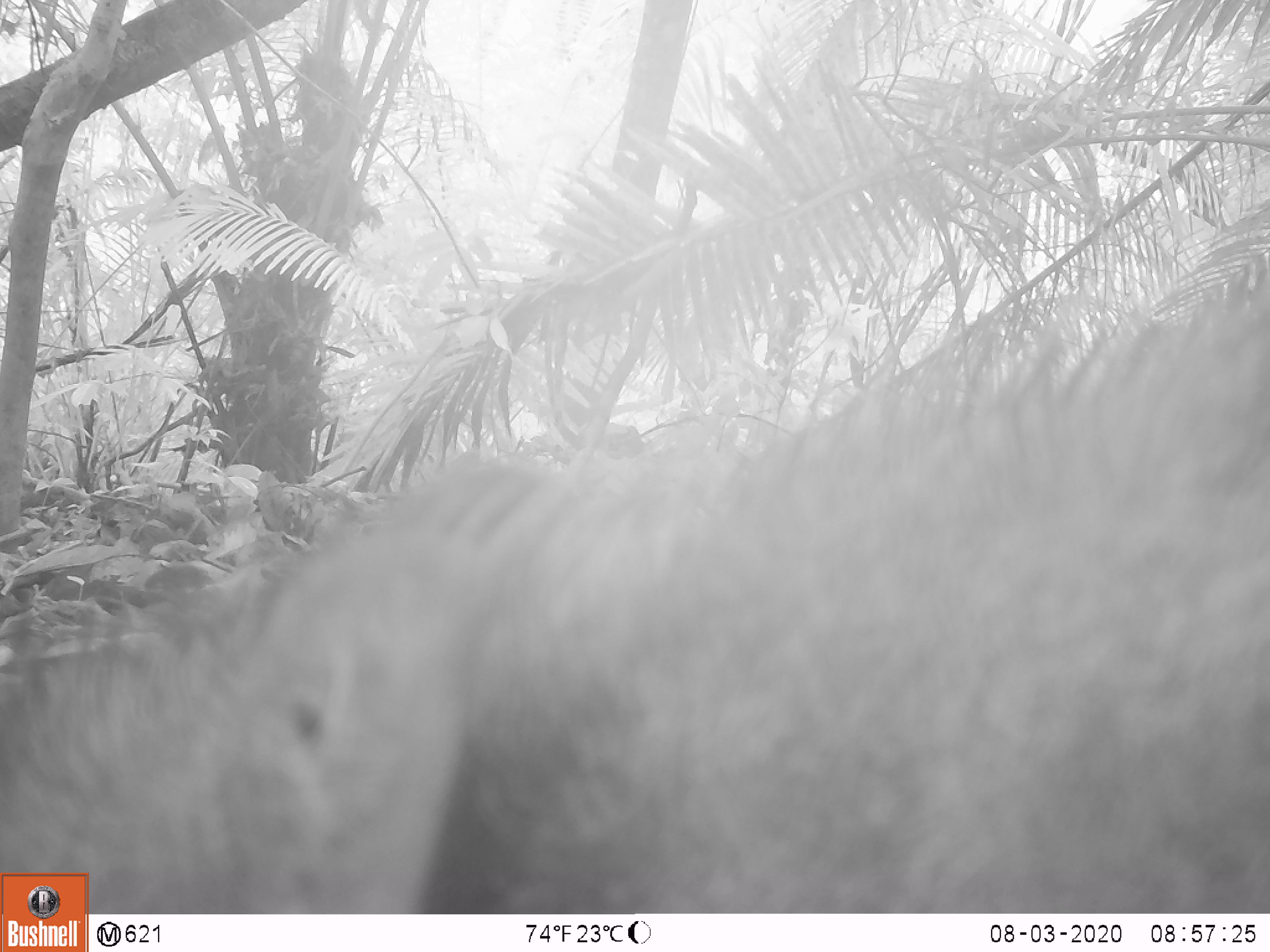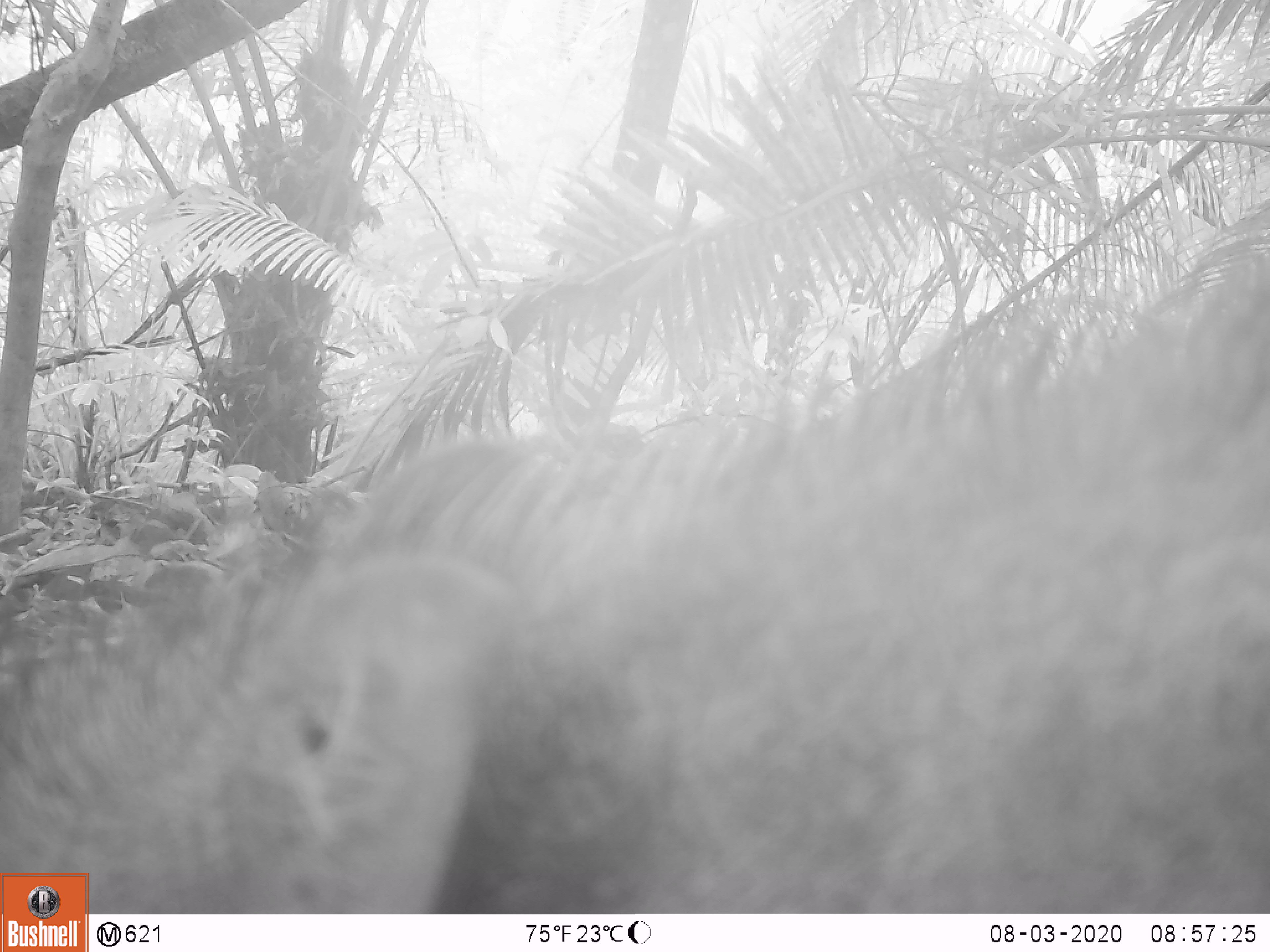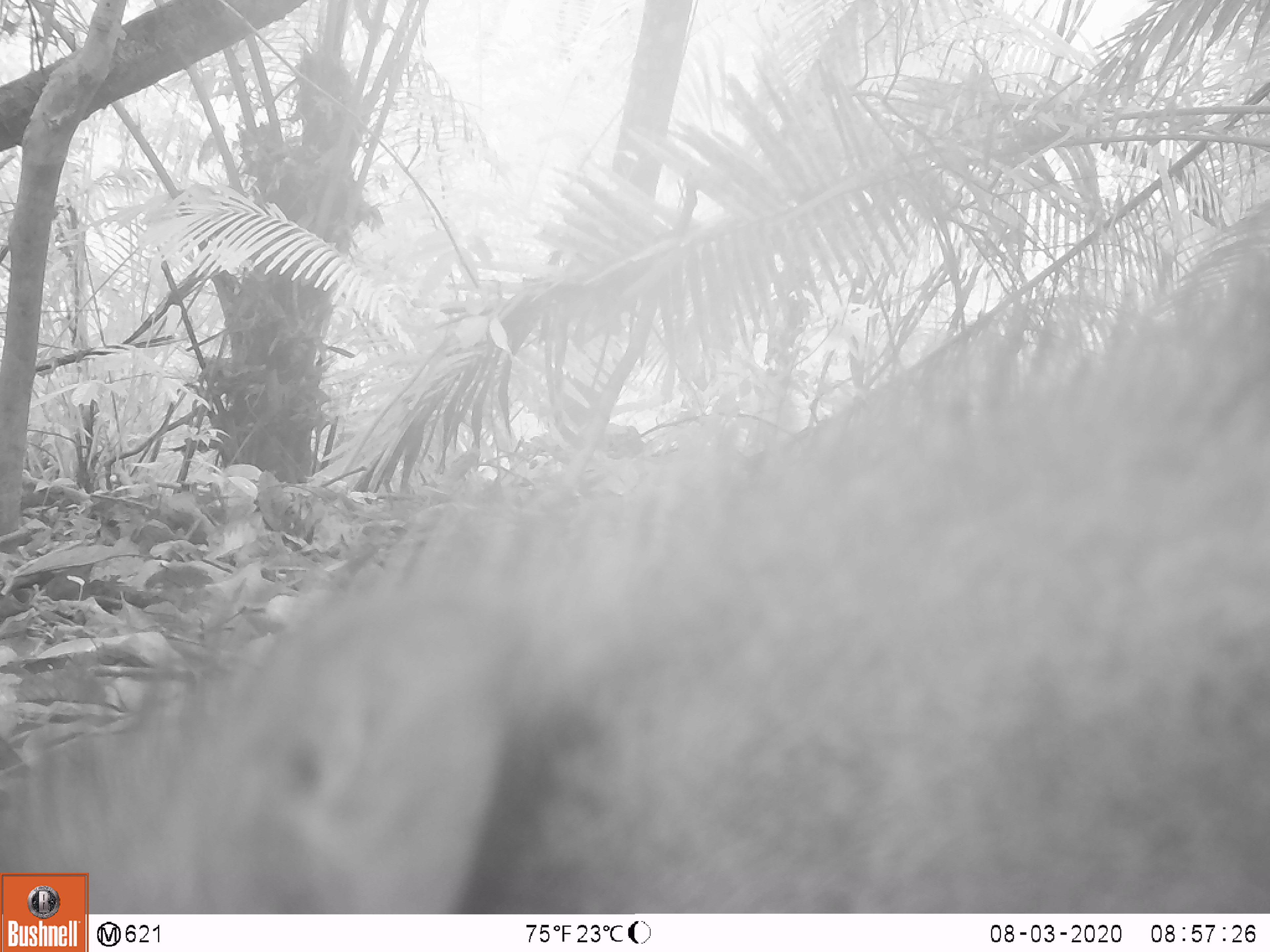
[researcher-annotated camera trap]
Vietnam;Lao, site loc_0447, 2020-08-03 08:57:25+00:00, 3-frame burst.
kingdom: Animalia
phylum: Chordata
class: Mammalia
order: Artiodactyla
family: Suidae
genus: Sus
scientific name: Sus scrofa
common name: eurasian wild pig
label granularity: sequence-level